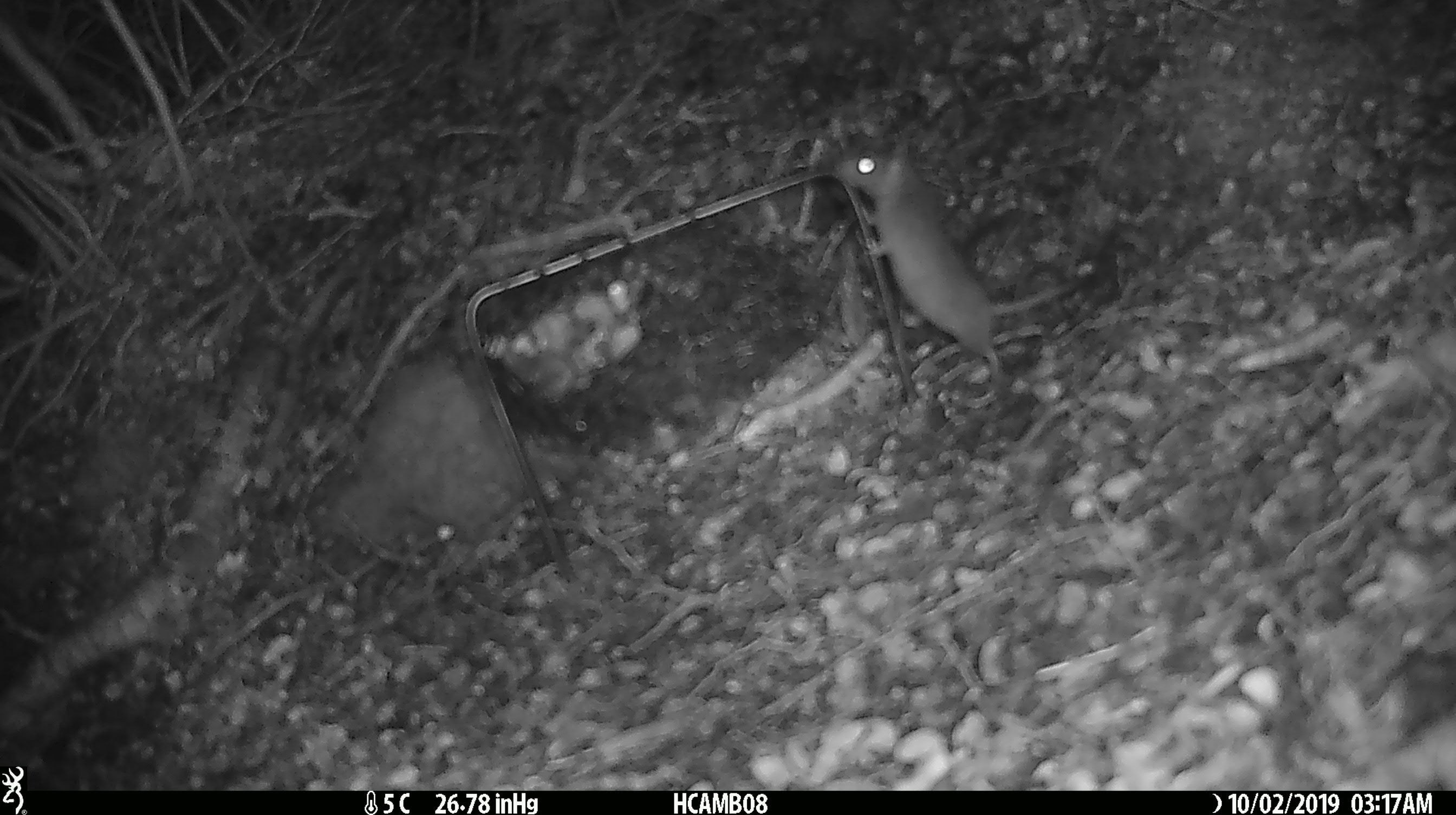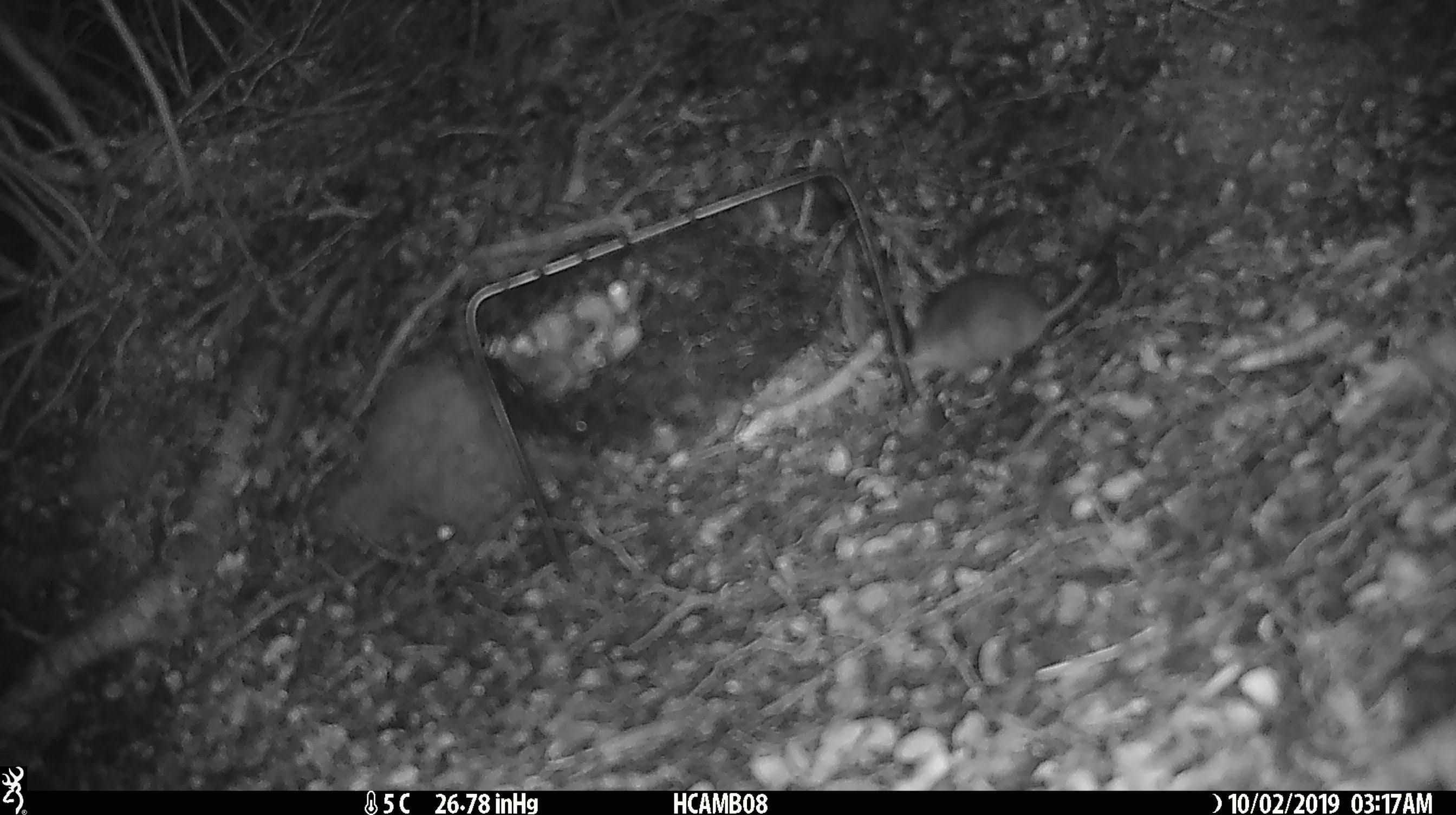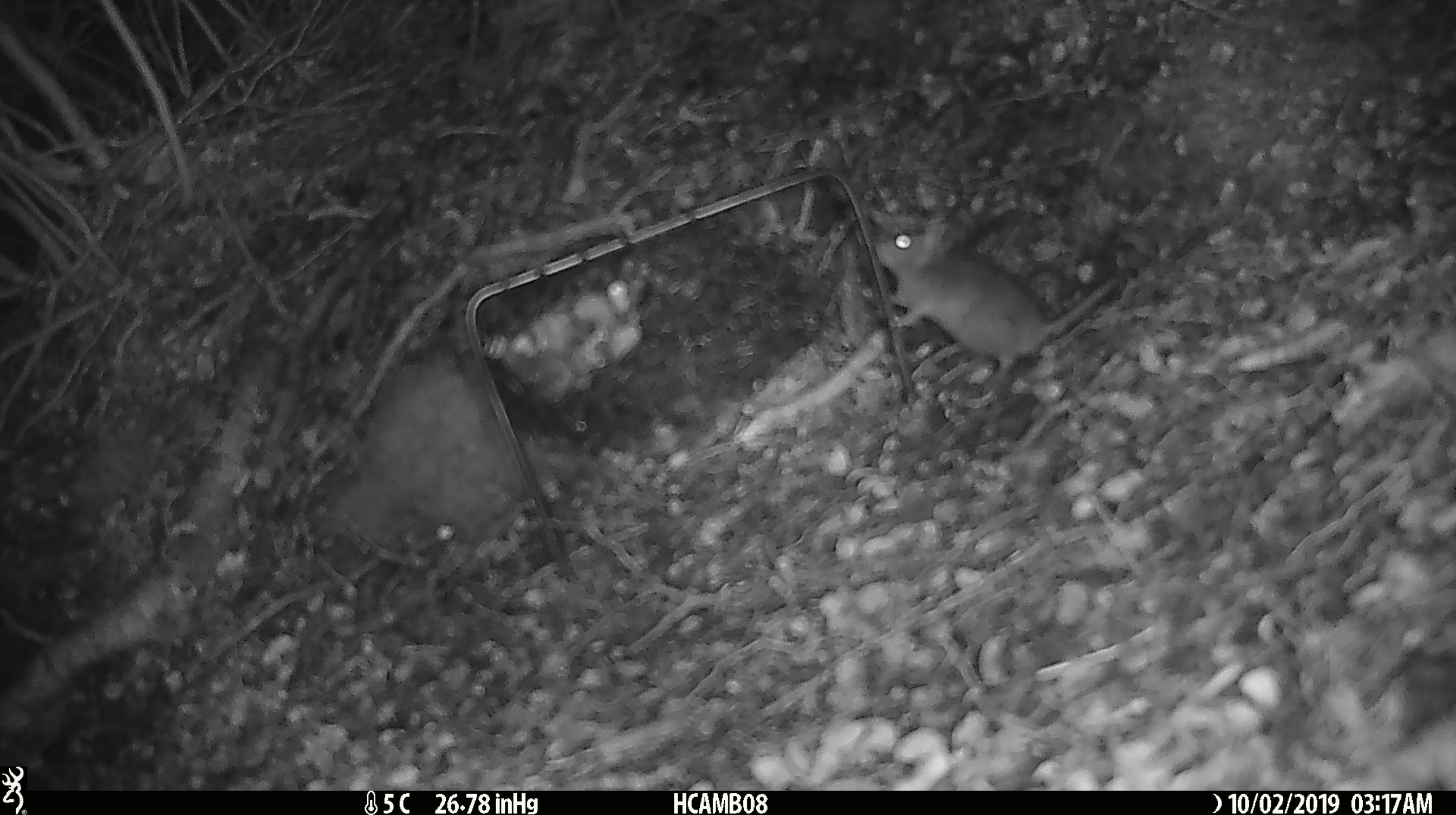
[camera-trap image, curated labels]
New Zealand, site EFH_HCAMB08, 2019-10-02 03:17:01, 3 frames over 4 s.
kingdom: Animalia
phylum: Chordata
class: Mammalia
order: Rodentia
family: Muridae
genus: Mus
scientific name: Mus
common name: mouse